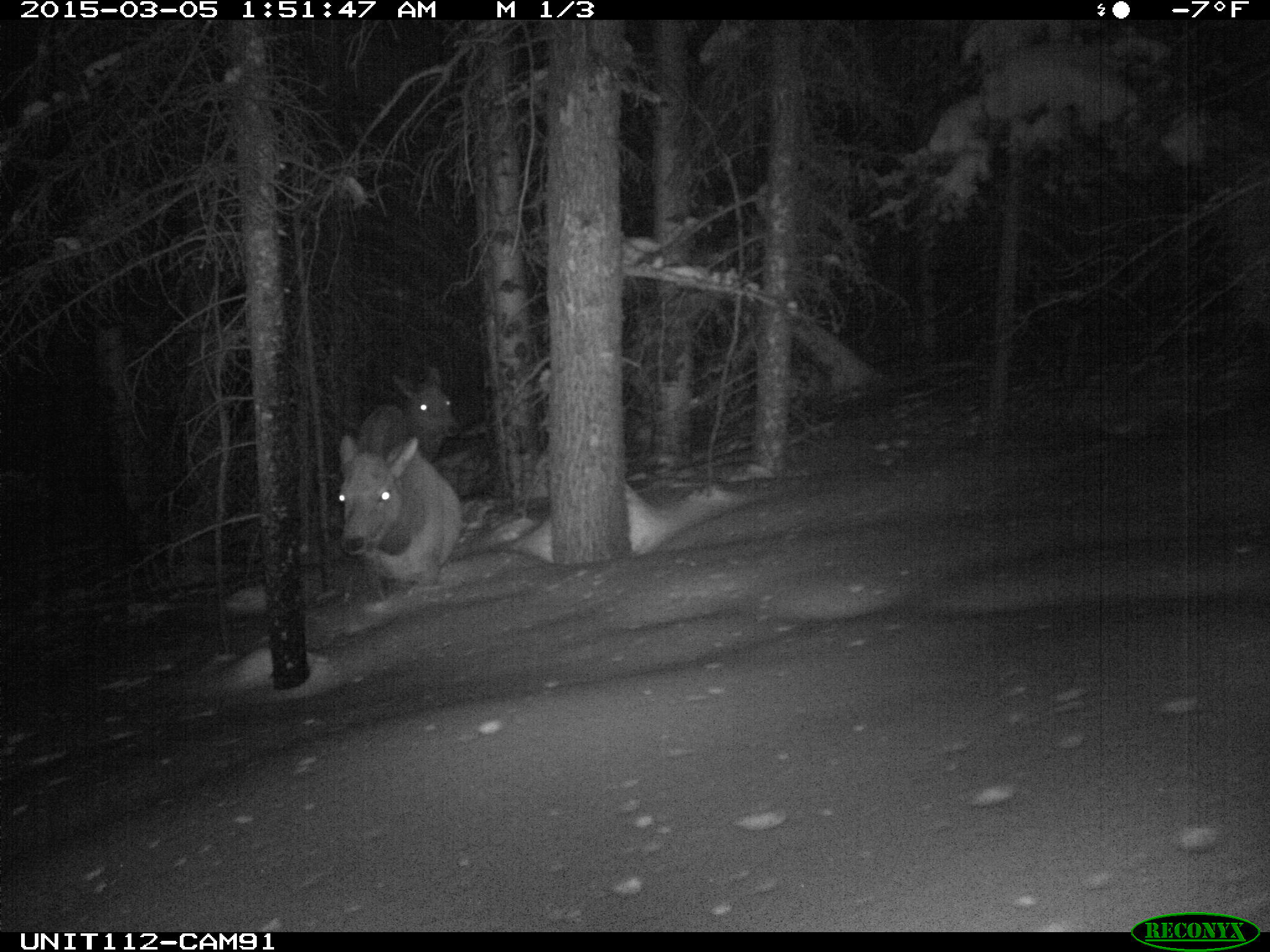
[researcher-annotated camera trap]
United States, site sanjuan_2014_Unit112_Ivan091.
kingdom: Animalia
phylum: Chordata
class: Mammalia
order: Artiodactyla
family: Cervidae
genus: Cervus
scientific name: Cervus elaphus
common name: red deer